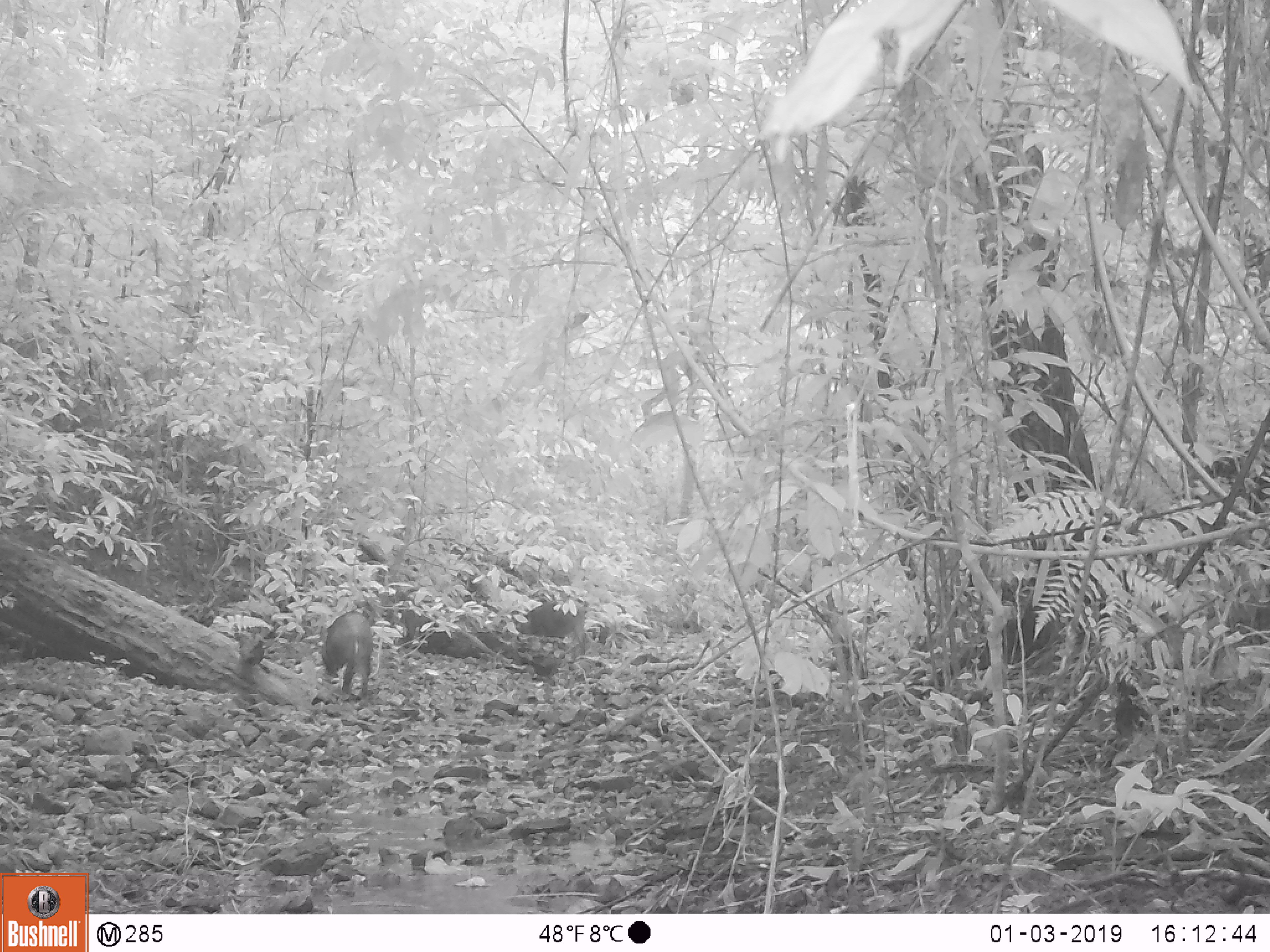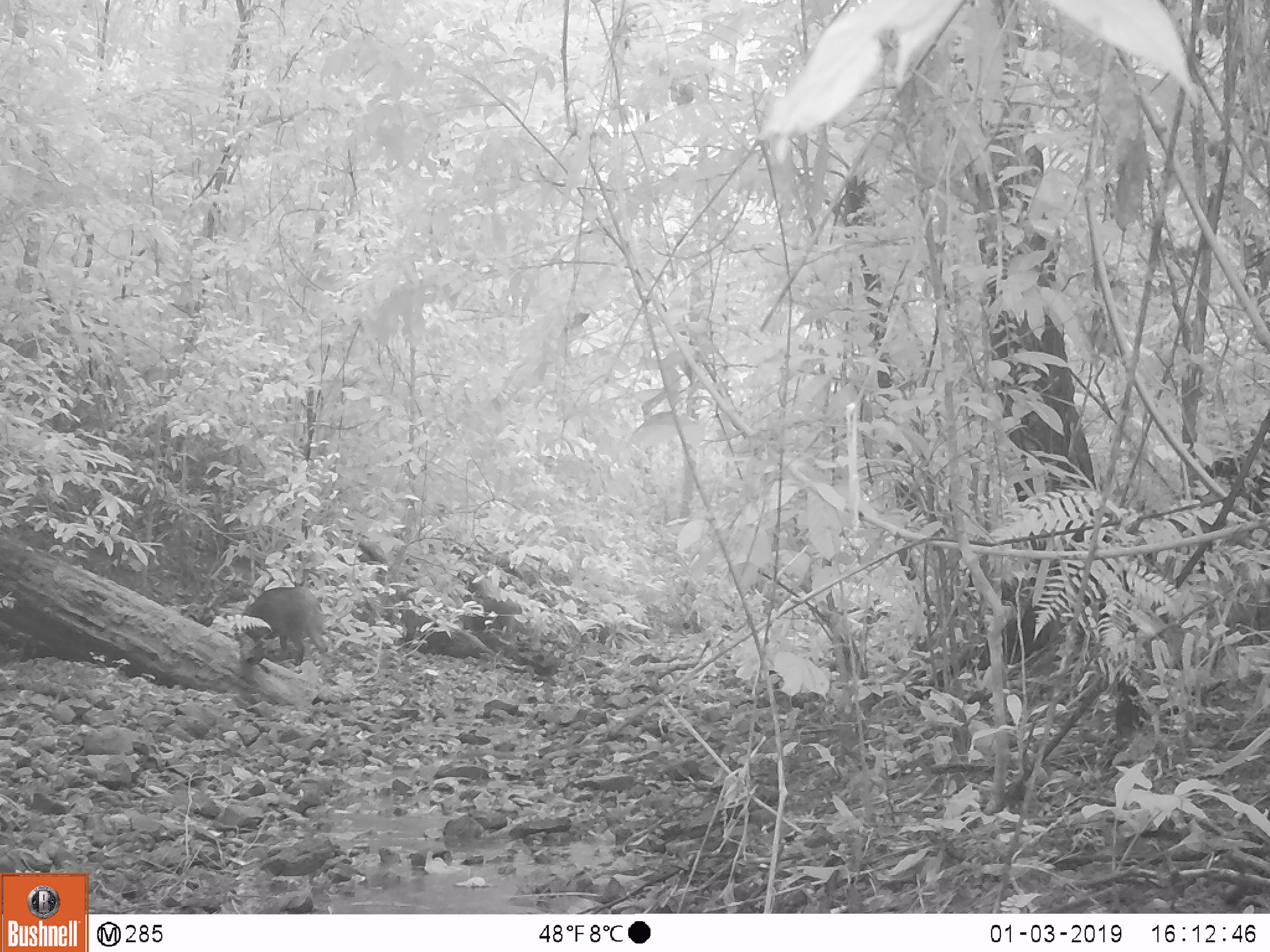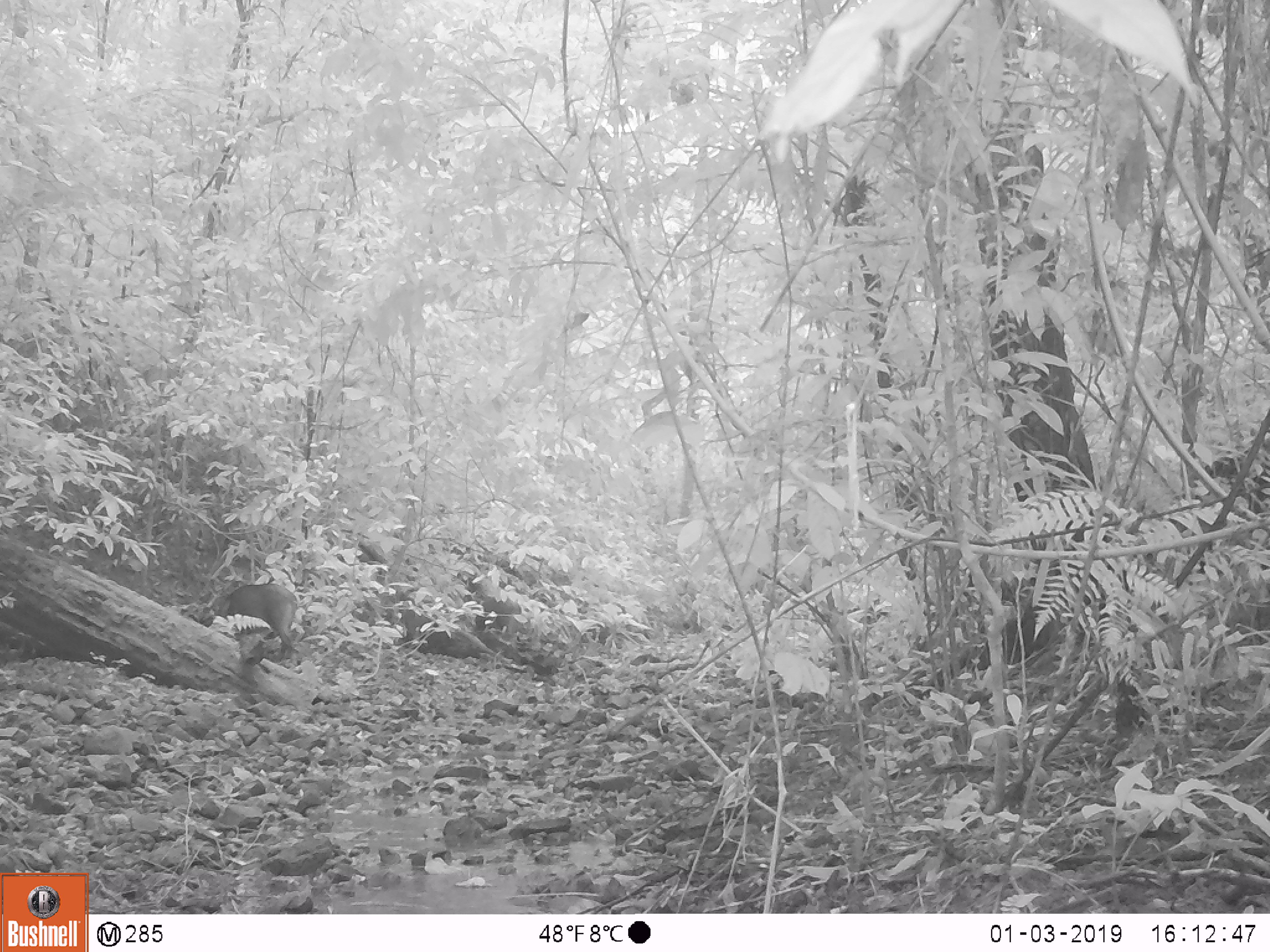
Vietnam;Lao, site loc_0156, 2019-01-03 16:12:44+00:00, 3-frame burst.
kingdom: Animalia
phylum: Chordata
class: Mammalia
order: Artiodactyla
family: Suidae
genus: Sus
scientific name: Sus scrofa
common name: eurasian wild pig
Eurasian wild pig (Sus scrofa). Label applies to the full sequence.